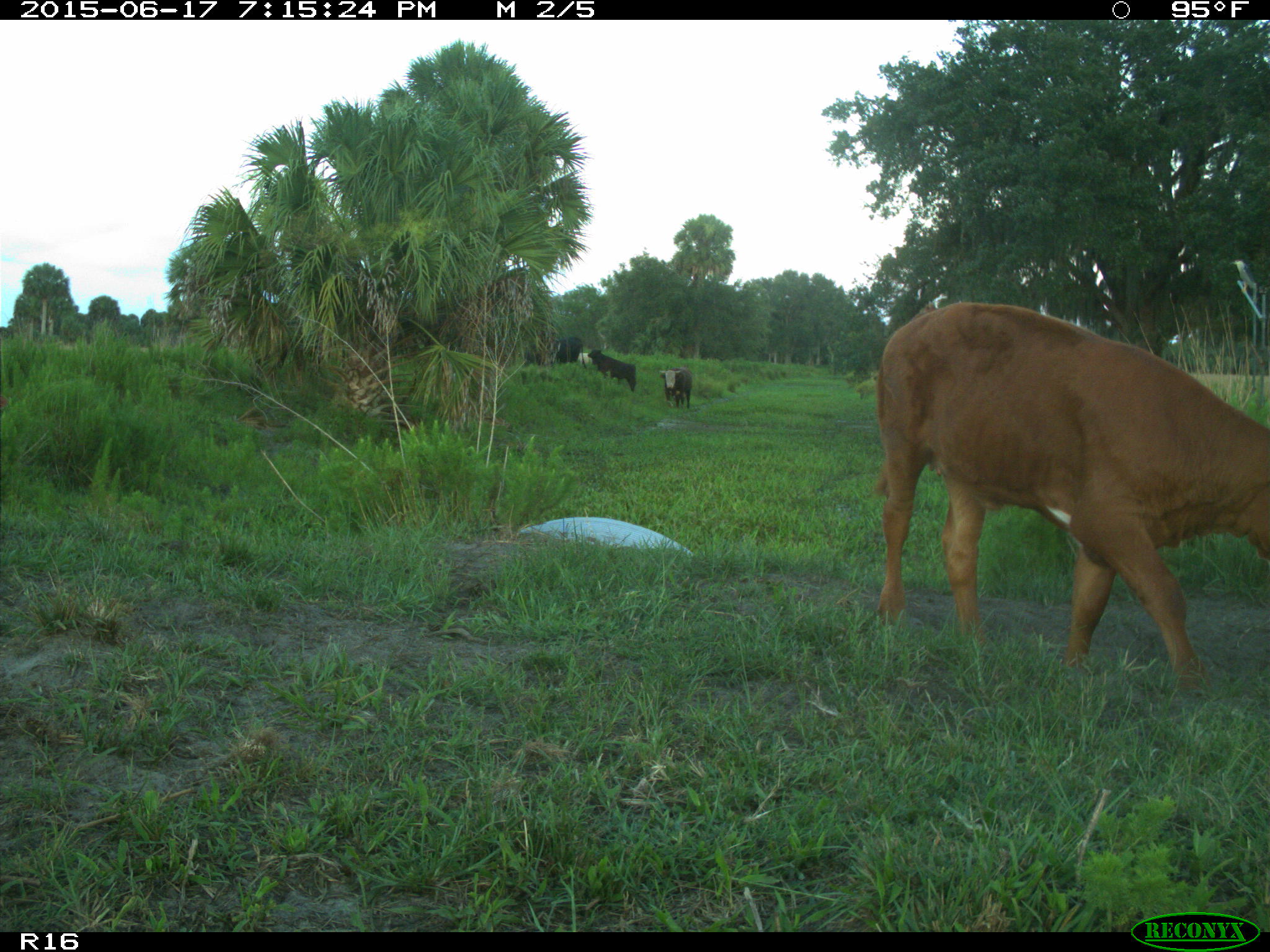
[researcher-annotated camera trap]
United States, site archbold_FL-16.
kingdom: Animalia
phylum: Chordata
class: Mammalia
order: Artiodactyla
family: Bovidae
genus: Bos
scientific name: Bos taurus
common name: domestic cow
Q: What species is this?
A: Bos taurus (domestic cow).